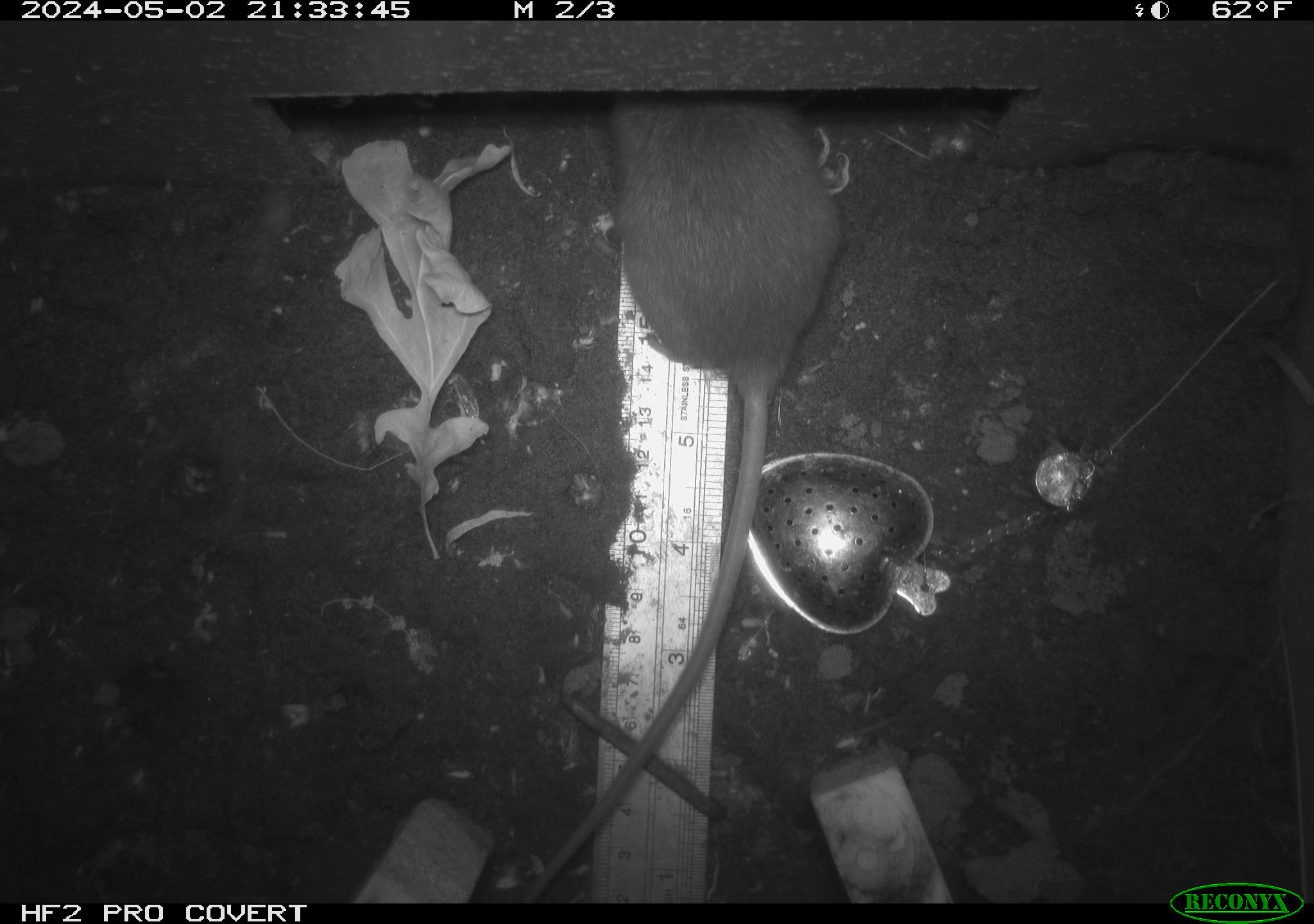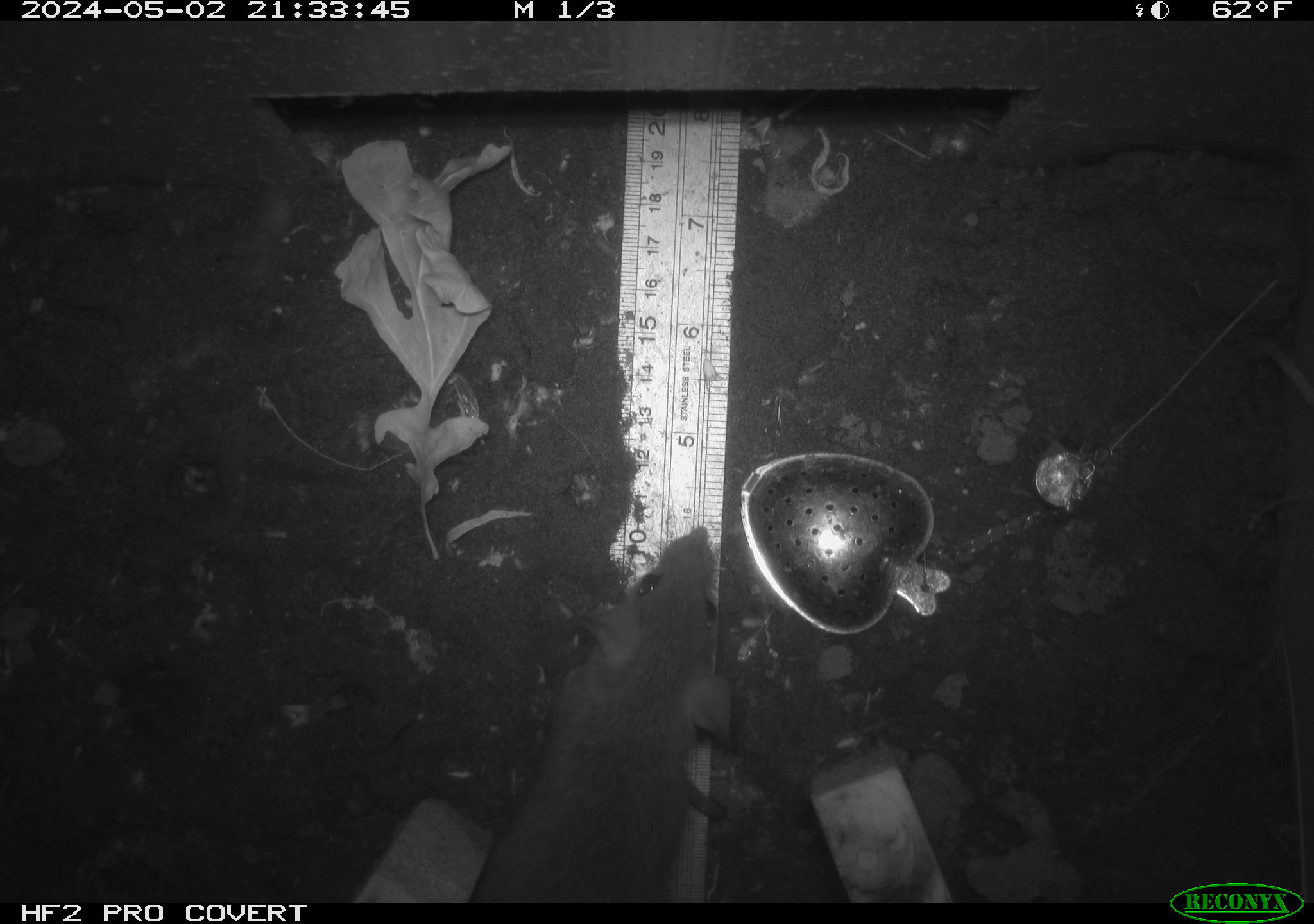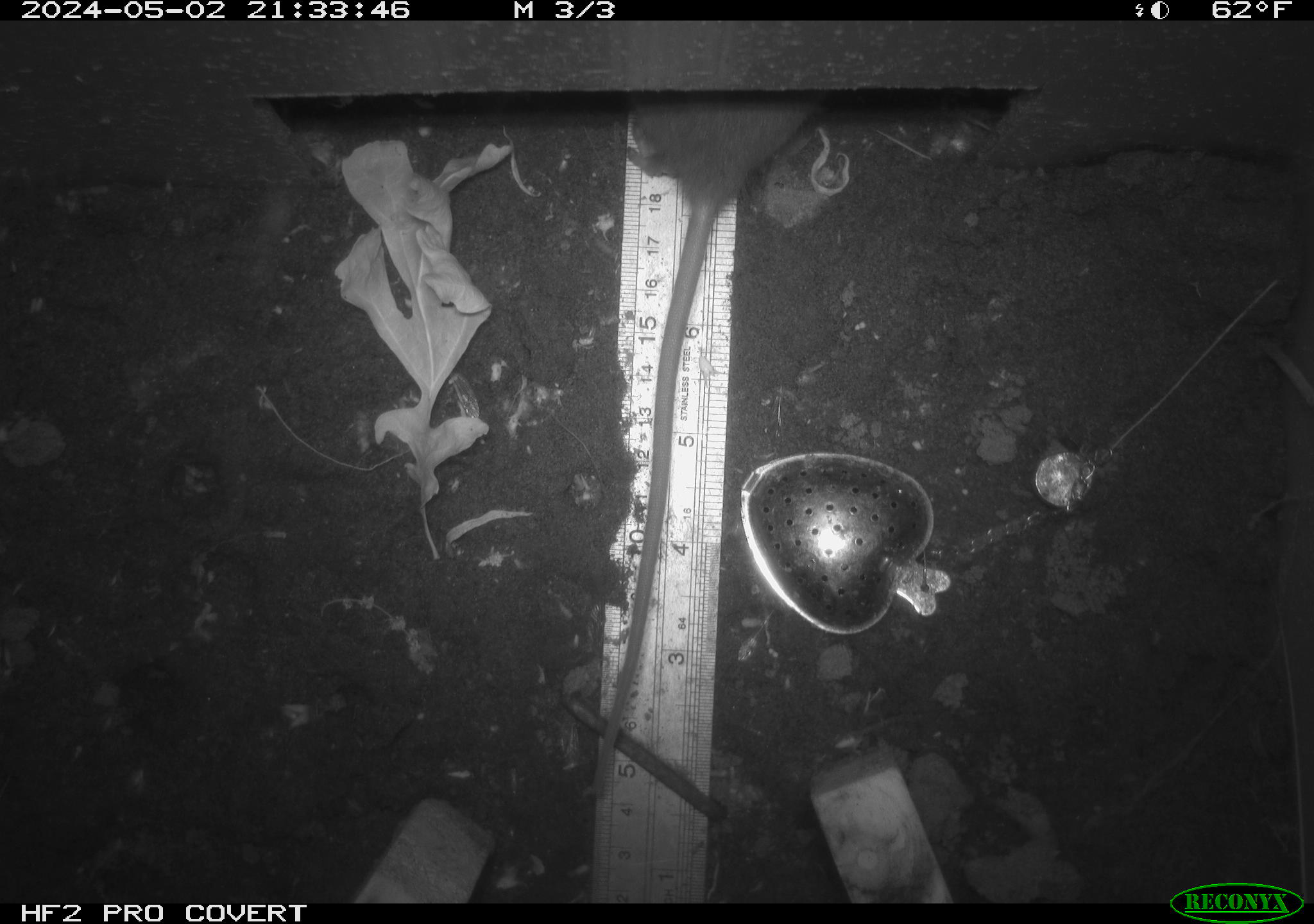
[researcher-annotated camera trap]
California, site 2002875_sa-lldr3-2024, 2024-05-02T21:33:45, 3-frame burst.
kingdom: Animalia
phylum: Chordata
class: Mammalia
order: Rodentia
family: Muridae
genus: Rattus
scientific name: Rattus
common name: rat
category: rattus species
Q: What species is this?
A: Rattus species (rat) (Rattus).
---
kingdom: Animalia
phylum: Chordata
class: Mammalia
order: Rodentia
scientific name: Rodentia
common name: rodent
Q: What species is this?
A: Rodent (Rodentia).